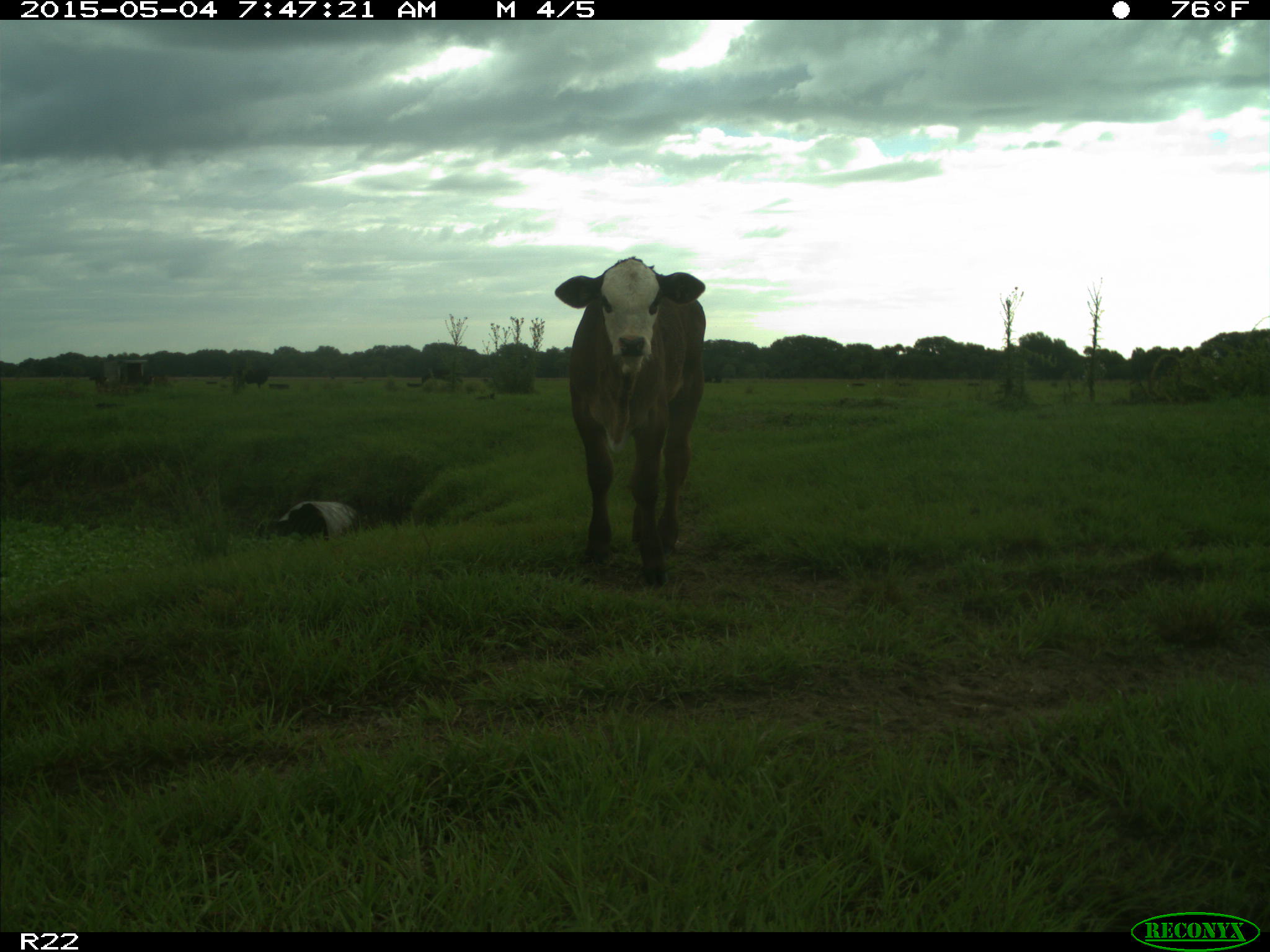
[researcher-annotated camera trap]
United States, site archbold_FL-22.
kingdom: Animalia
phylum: Chordata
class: Mammalia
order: Artiodactyla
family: Bovidae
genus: Bos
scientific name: Bos taurus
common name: domestic cow